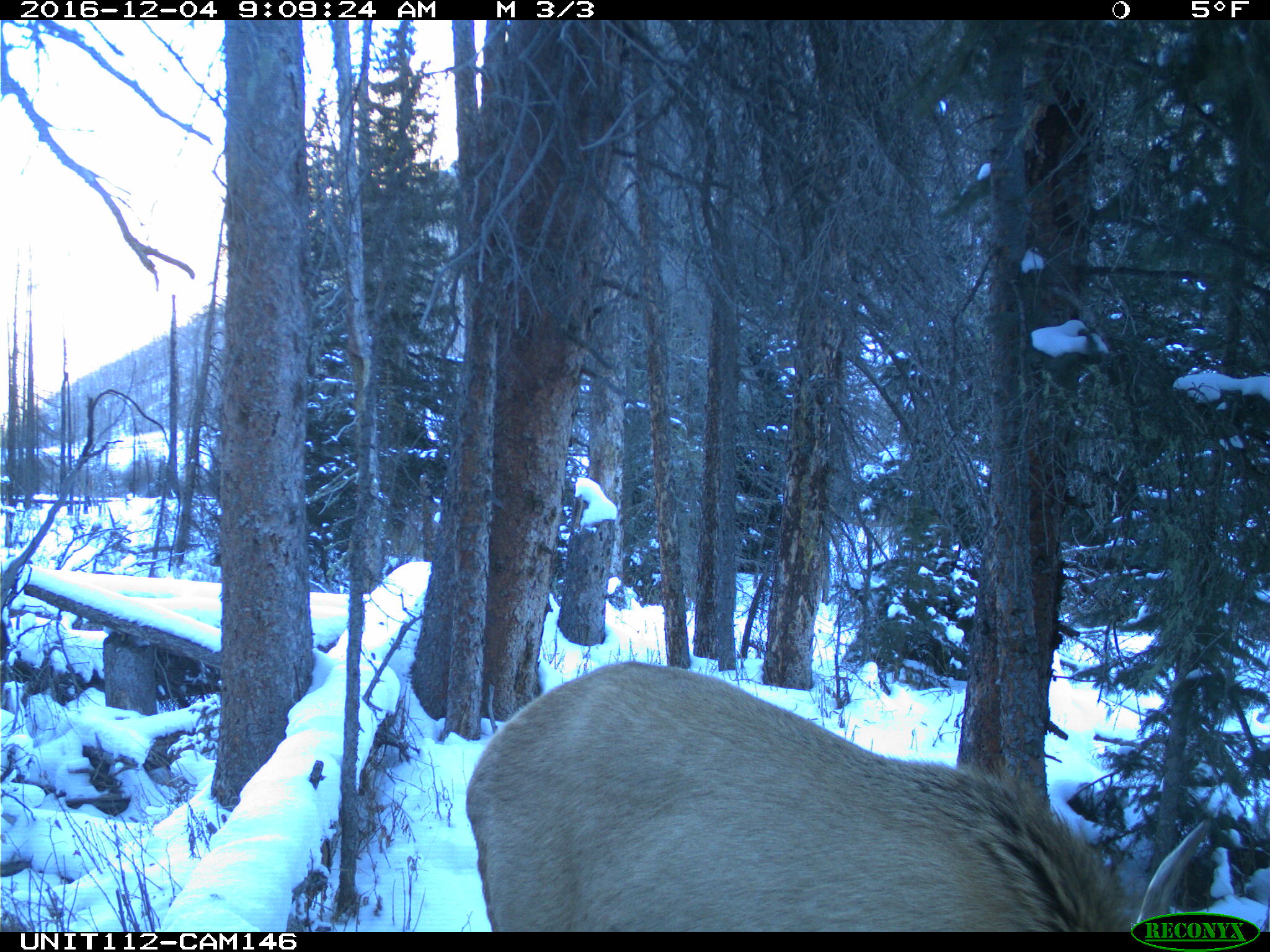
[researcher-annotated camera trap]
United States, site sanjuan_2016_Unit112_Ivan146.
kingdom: Animalia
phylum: Chordata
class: Mammalia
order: Artiodactyla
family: Cervidae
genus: Cervus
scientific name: Cervus elaphus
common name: red deer